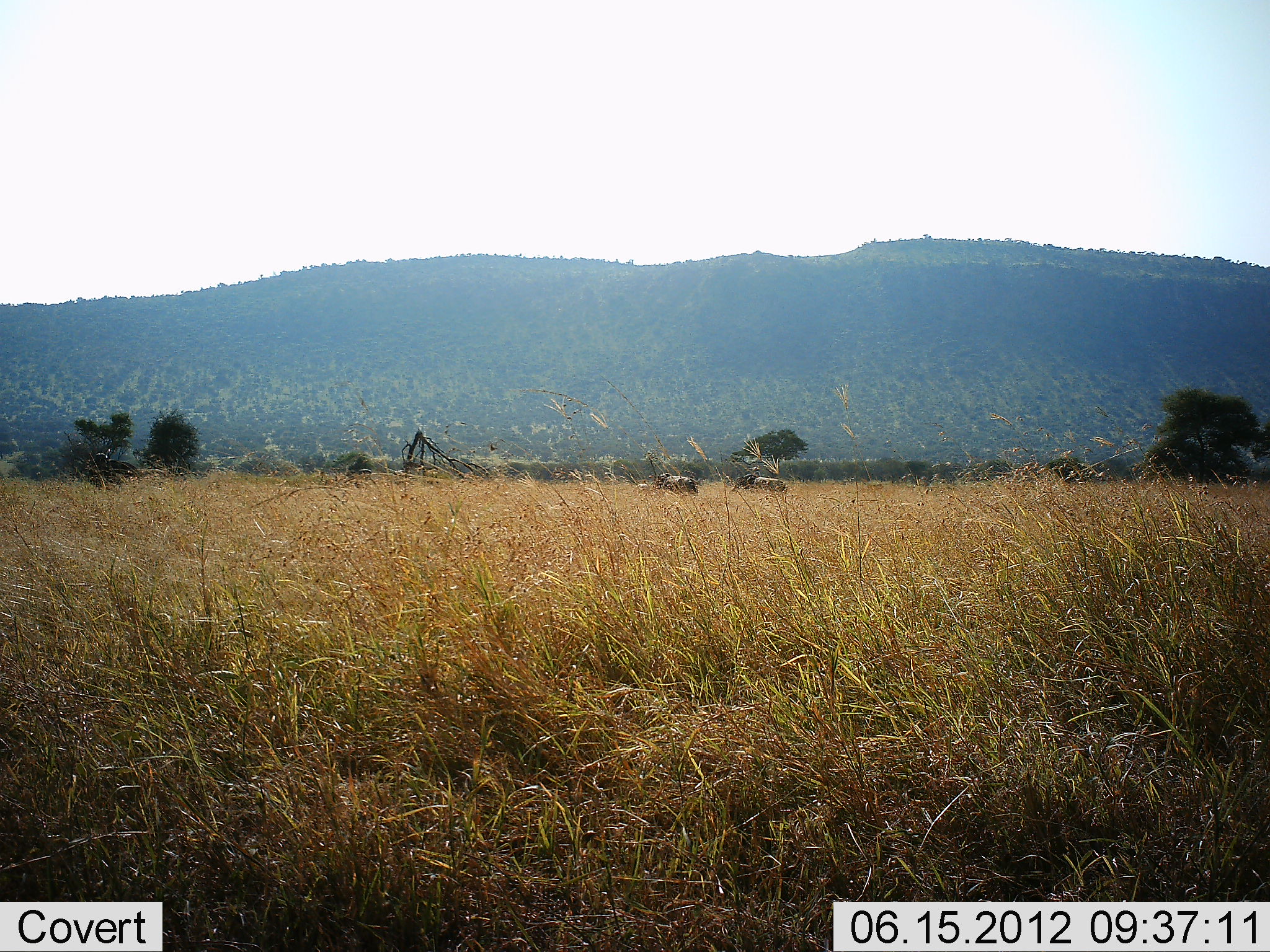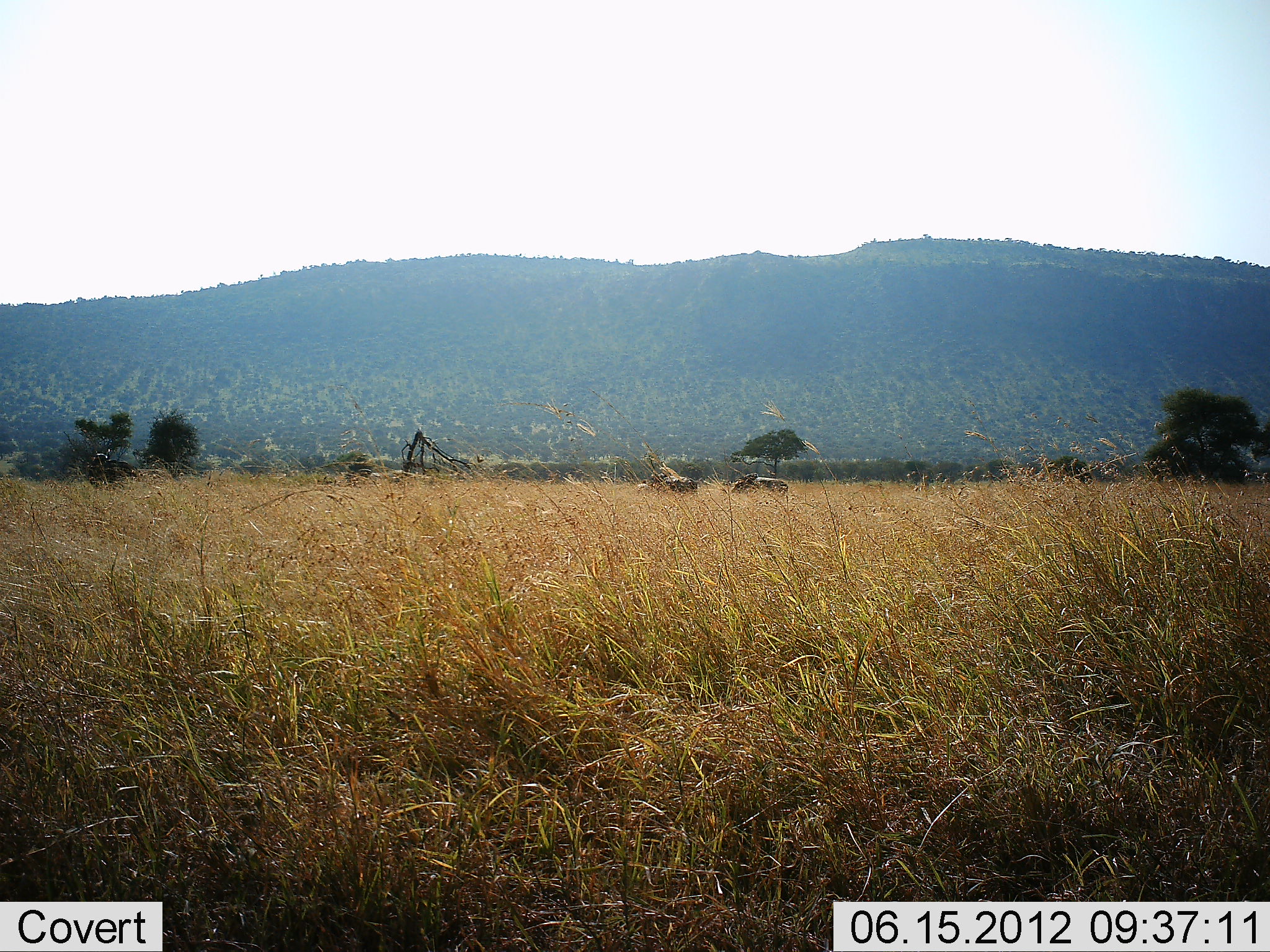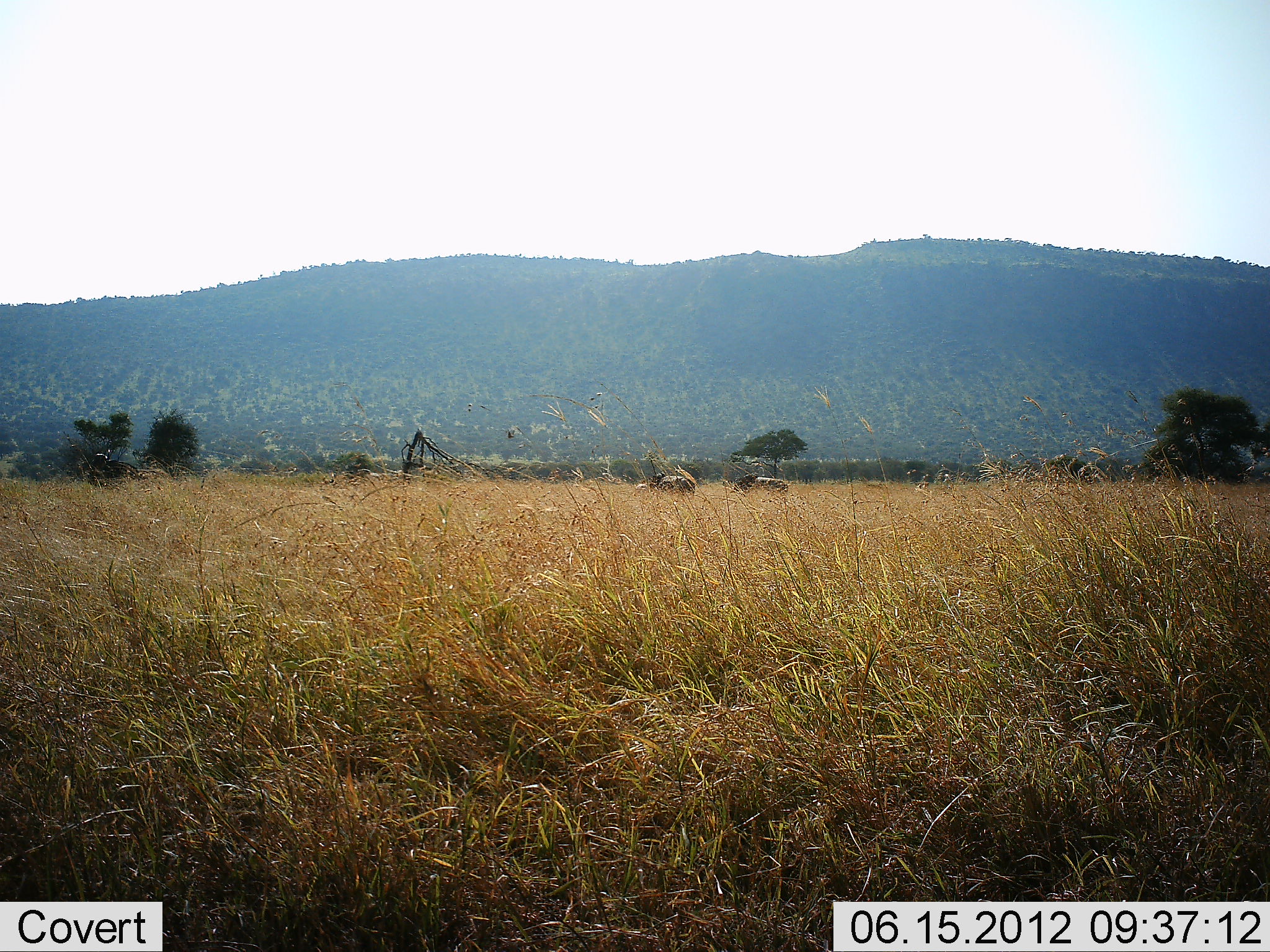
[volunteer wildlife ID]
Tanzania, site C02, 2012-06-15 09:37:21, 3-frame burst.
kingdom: Animalia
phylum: Chordata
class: Mammalia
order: Artiodactyla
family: Bovidae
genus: Connochaetes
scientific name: Connochaetes taurinus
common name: blue wildebeest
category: wildebeest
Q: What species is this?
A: Wildebeest (blue wildebeest) (Connochaetes taurinus).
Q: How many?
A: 2.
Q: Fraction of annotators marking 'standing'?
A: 75%.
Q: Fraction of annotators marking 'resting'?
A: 0%.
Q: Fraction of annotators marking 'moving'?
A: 0%.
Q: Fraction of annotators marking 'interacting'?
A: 0%.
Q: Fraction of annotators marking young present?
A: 0%.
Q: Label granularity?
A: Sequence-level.